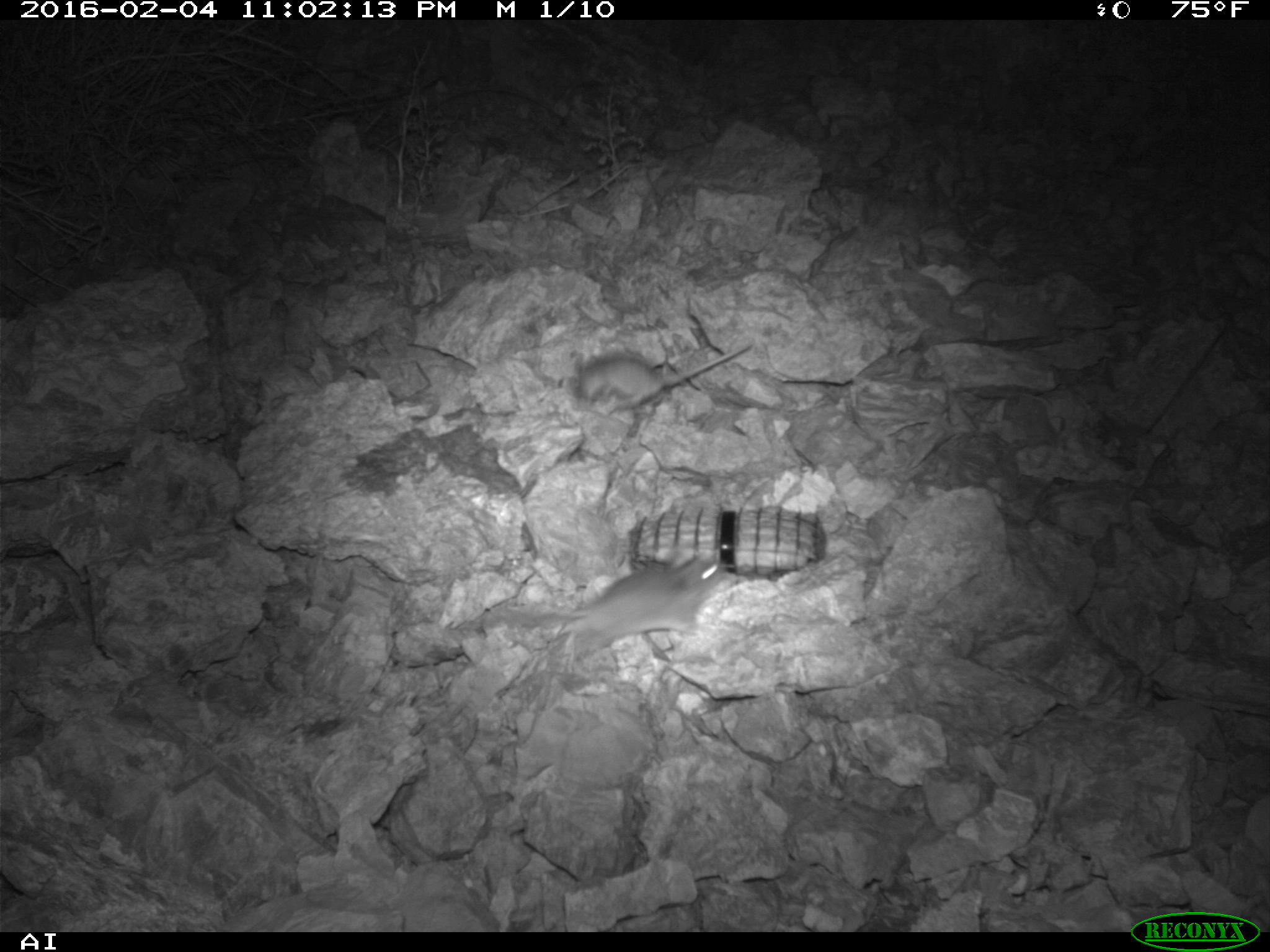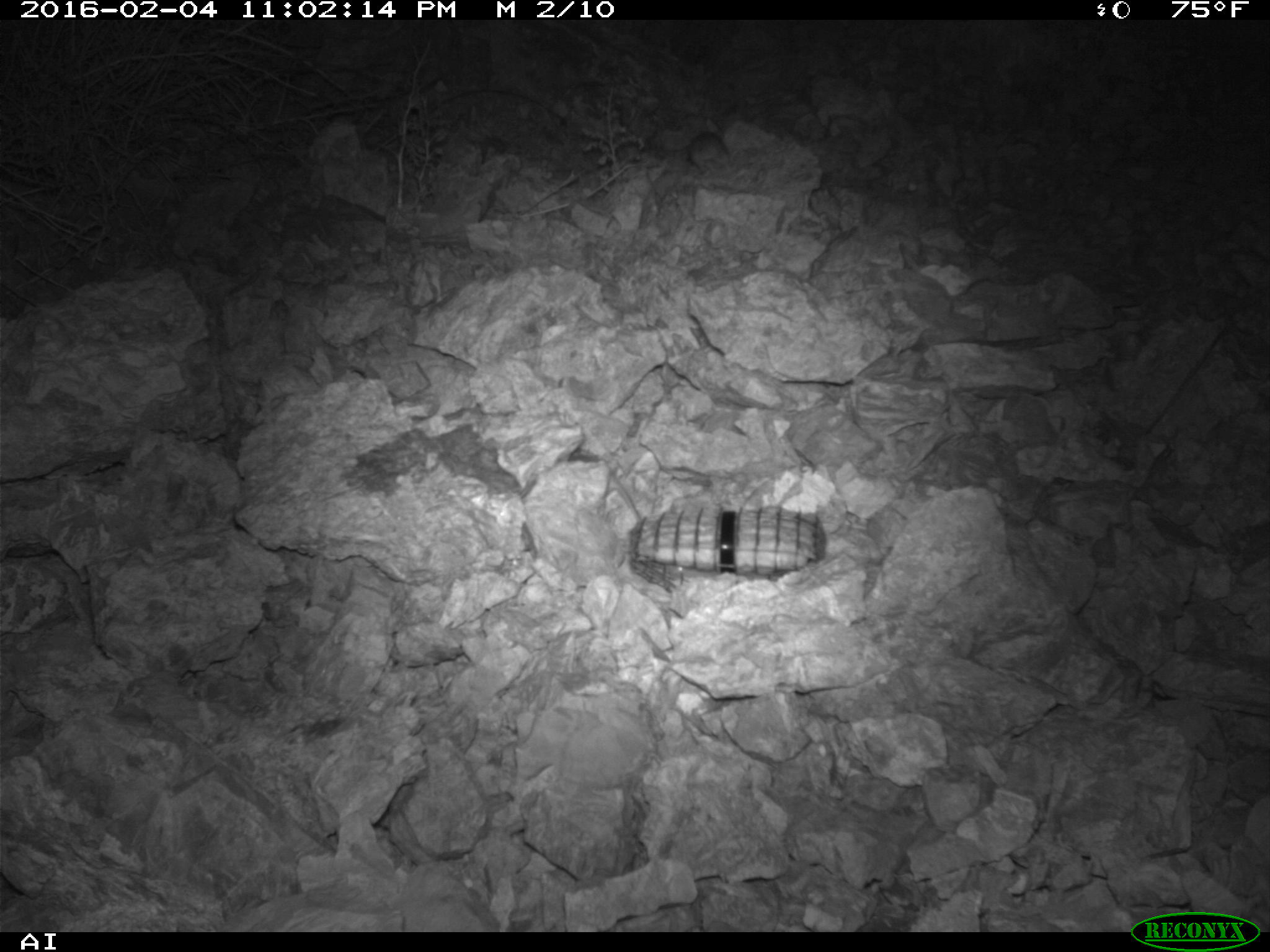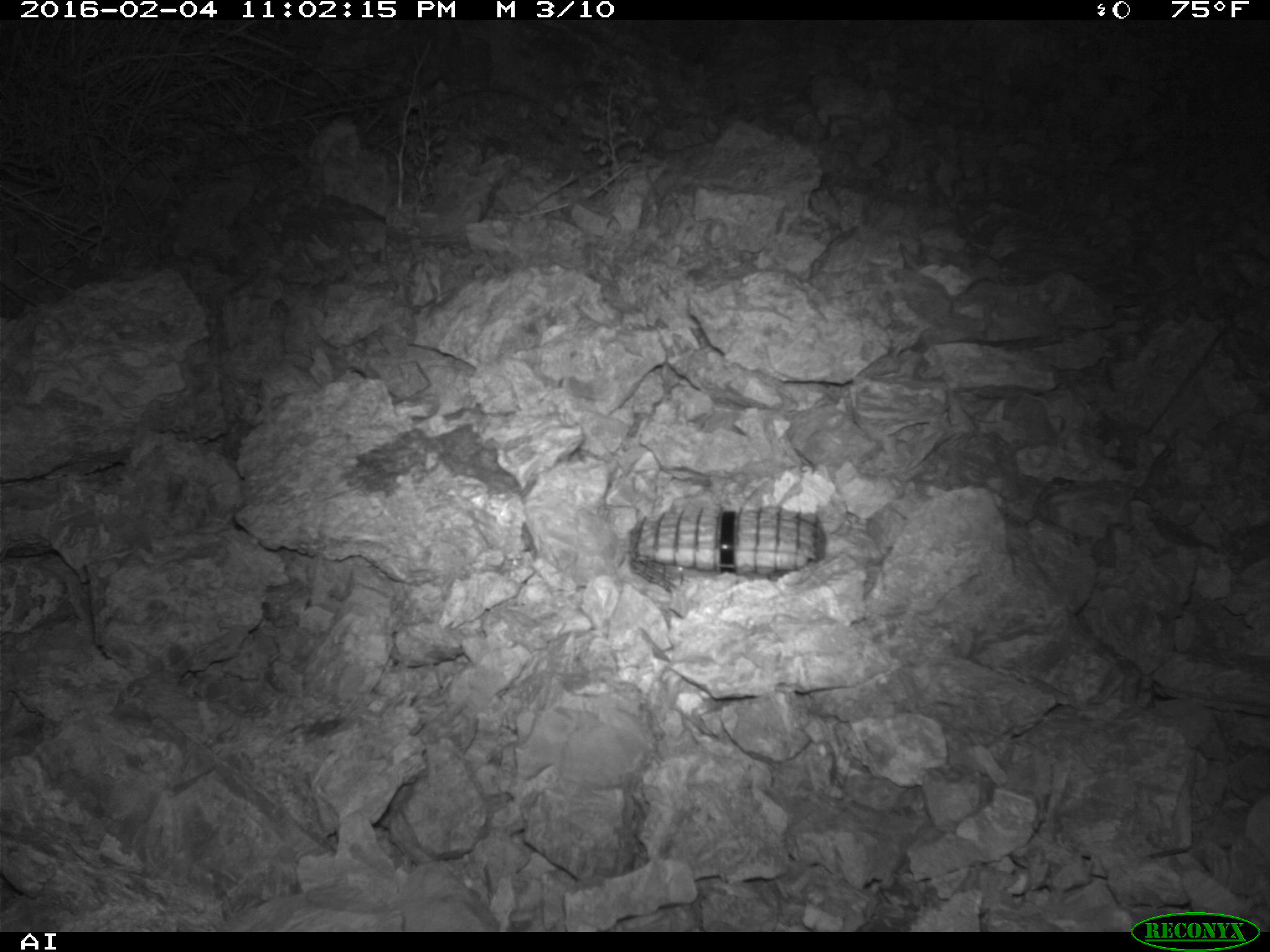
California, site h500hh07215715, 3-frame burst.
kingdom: Animalia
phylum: Chordata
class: Mammalia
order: Rodentia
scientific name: Rodentia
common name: rodent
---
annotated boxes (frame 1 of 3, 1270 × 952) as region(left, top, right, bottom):
rodent: region(516, 553, 725, 663); region(574, 342, 752, 408)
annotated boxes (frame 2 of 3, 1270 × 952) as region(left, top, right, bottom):
rodent: region(688, 131, 729, 170)